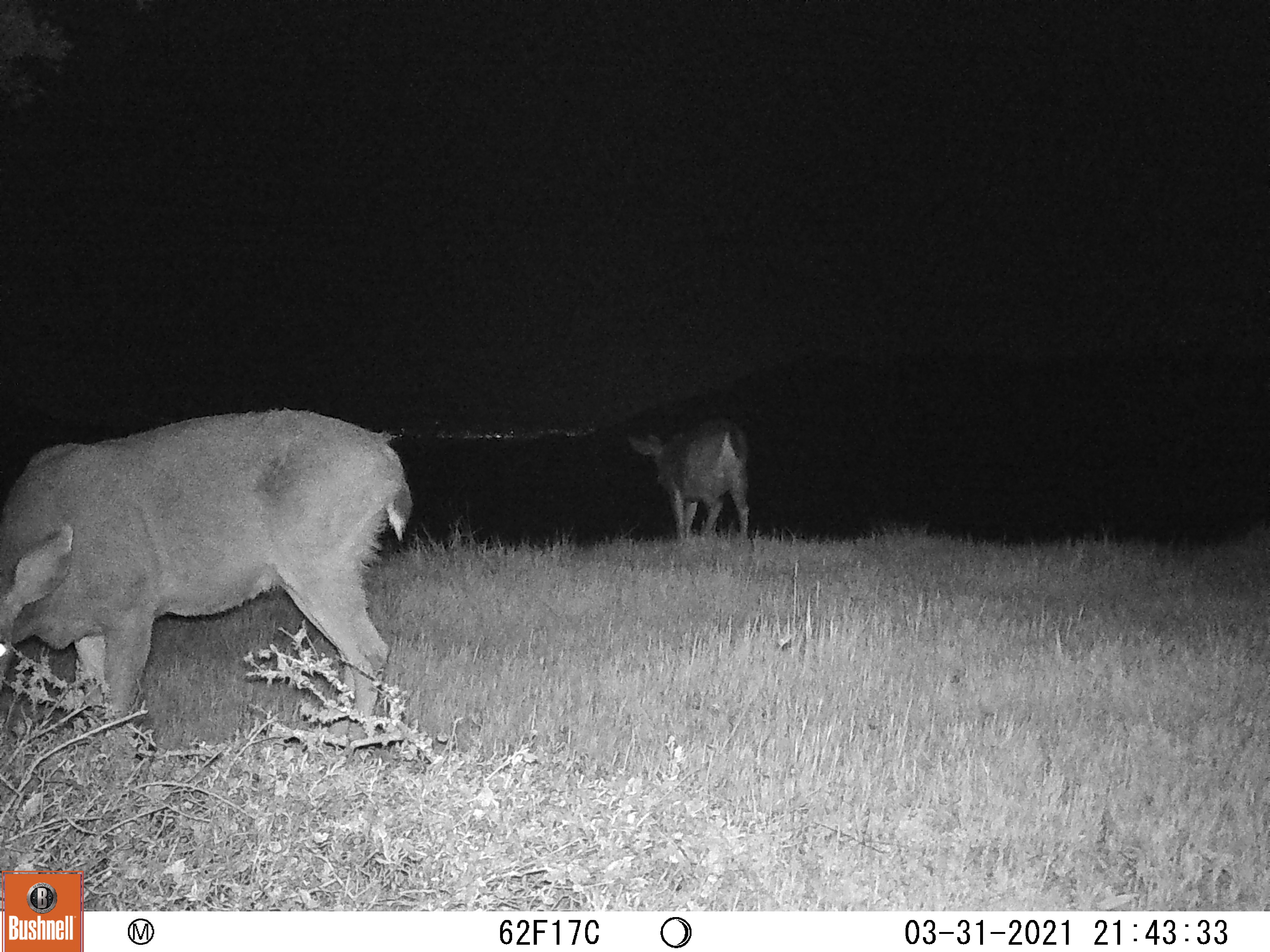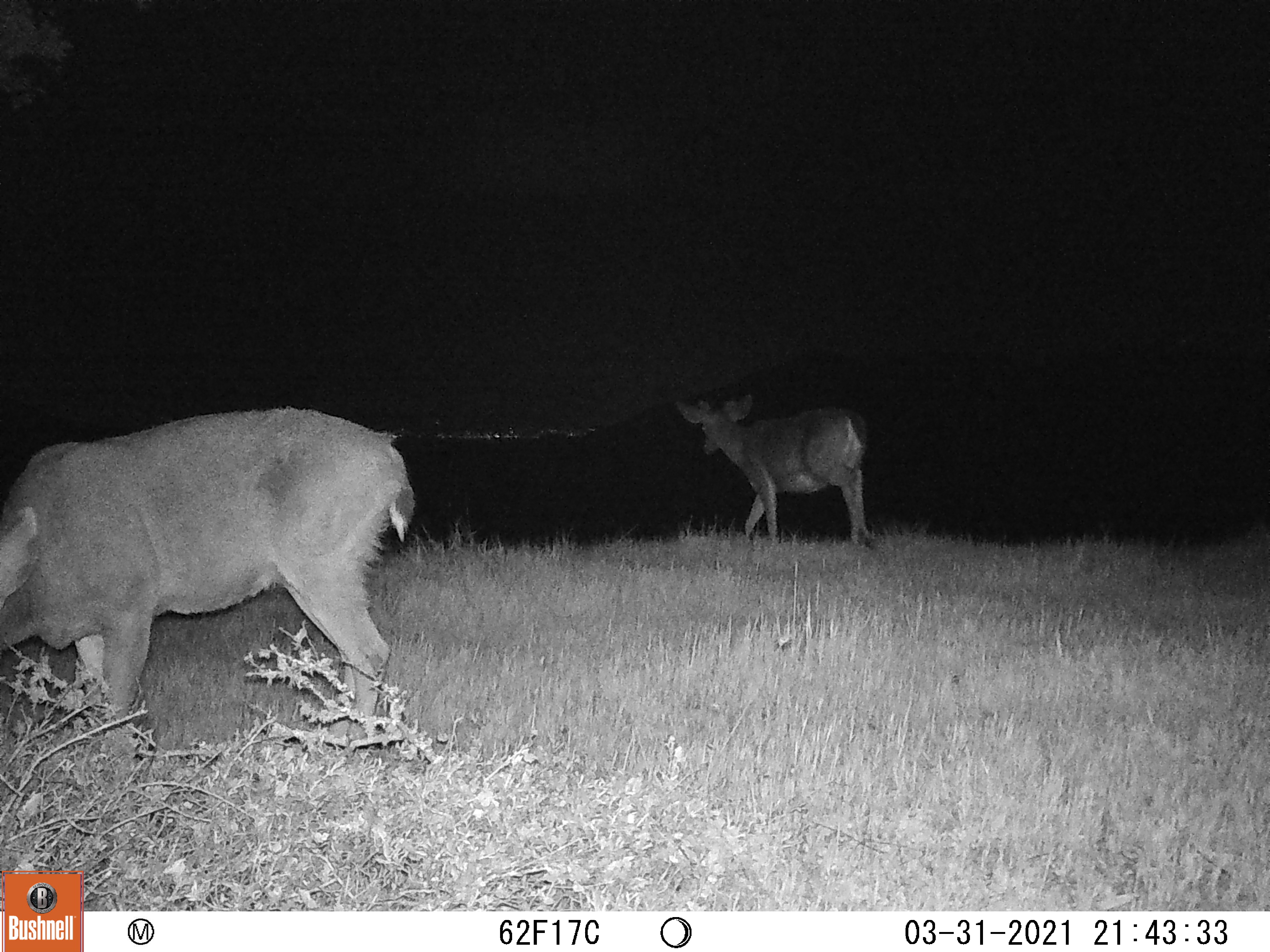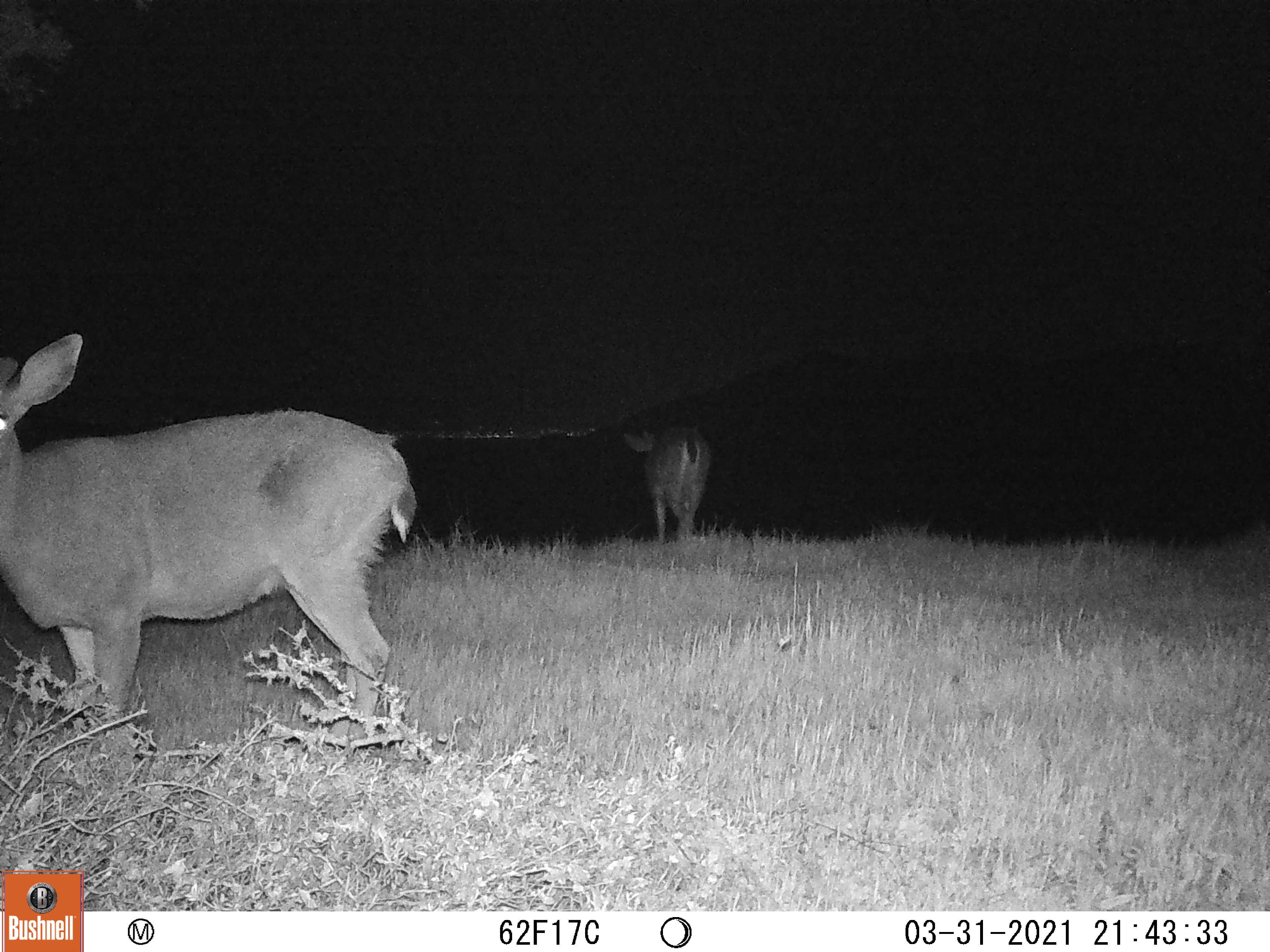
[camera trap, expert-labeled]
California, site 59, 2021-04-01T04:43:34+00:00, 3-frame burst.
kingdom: Animalia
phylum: Chordata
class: Mammalia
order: Artiodactyla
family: Cervidae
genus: Odocoileus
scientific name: Odocoileus hemionus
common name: mule deer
Mule deer (Odocoileus hemionus).